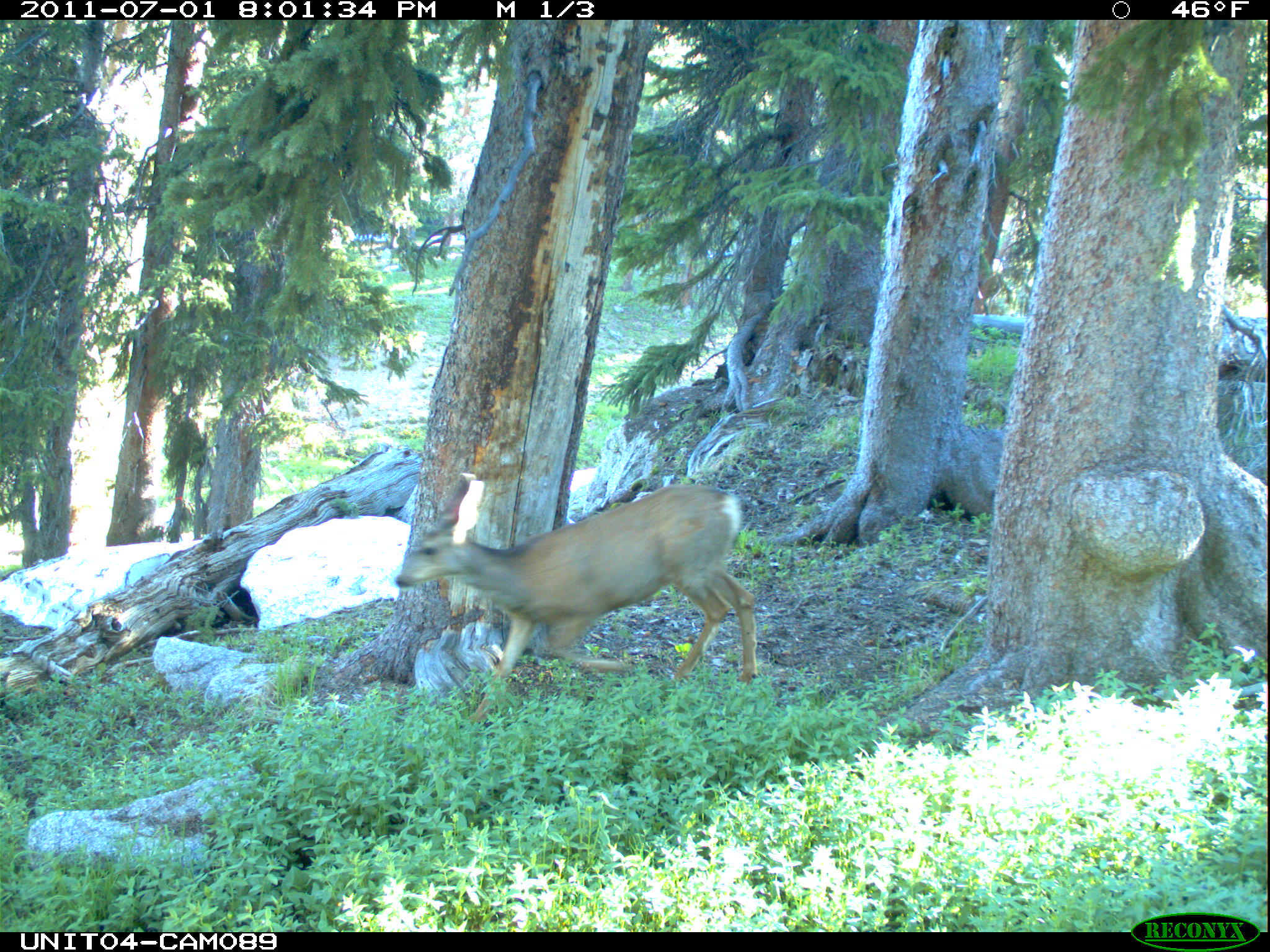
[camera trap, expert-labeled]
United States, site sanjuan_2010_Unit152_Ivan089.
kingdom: Animalia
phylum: Chordata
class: Mammalia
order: Artiodactyla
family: Cervidae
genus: Odocoileus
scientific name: Odocoileus hemionus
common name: mule deer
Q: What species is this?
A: Odocoileus hemionus (mule deer).